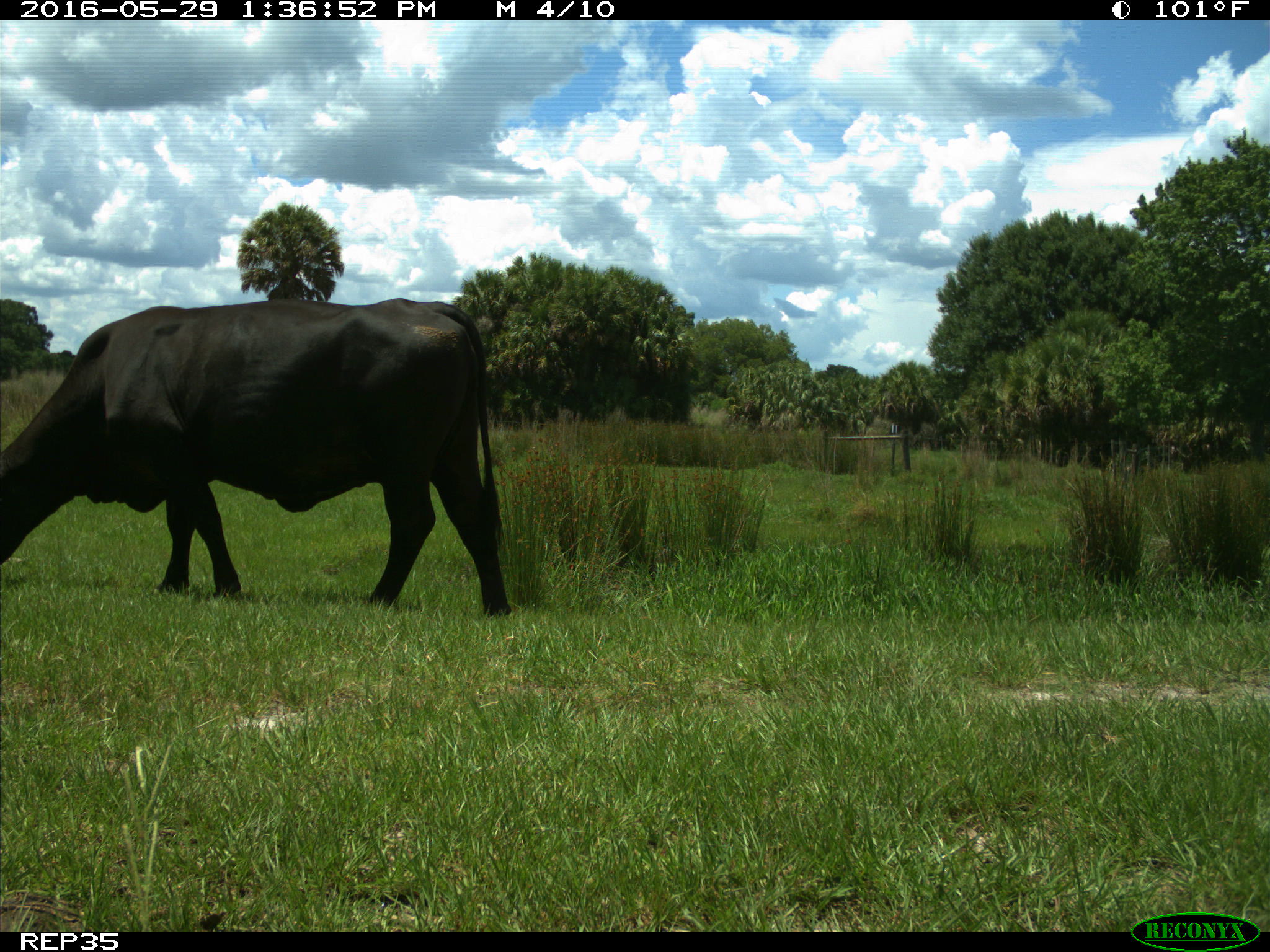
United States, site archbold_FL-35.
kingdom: Animalia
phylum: Chordata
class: Mammalia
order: Artiodactyla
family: Bovidae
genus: Bos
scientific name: Bos taurus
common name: domestic cow